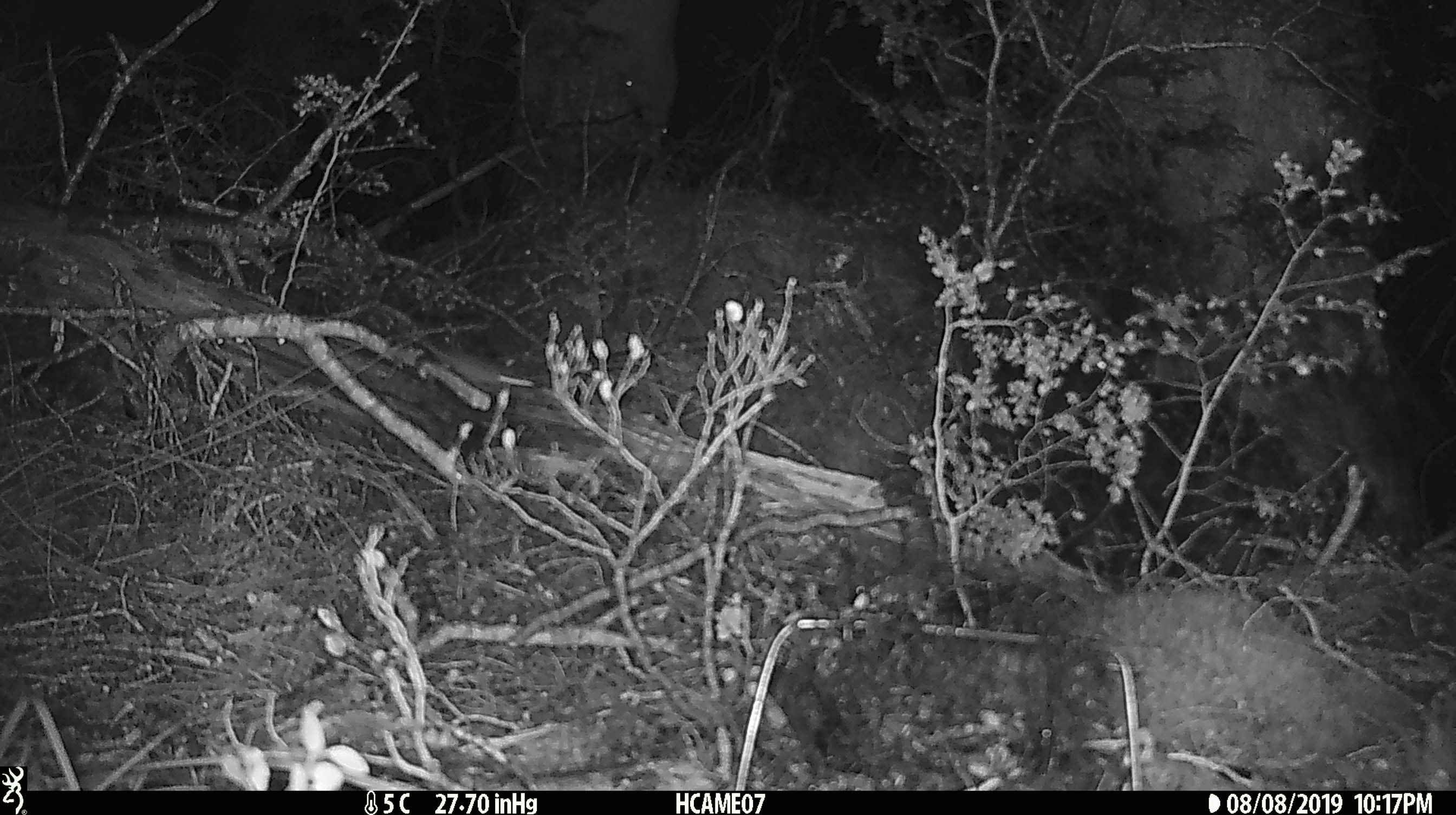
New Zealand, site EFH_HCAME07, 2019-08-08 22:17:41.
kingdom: Animalia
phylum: Chordata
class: Mammalia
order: Rodentia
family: Muridae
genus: Mus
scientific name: Mus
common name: mouse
Mouse (Mus).